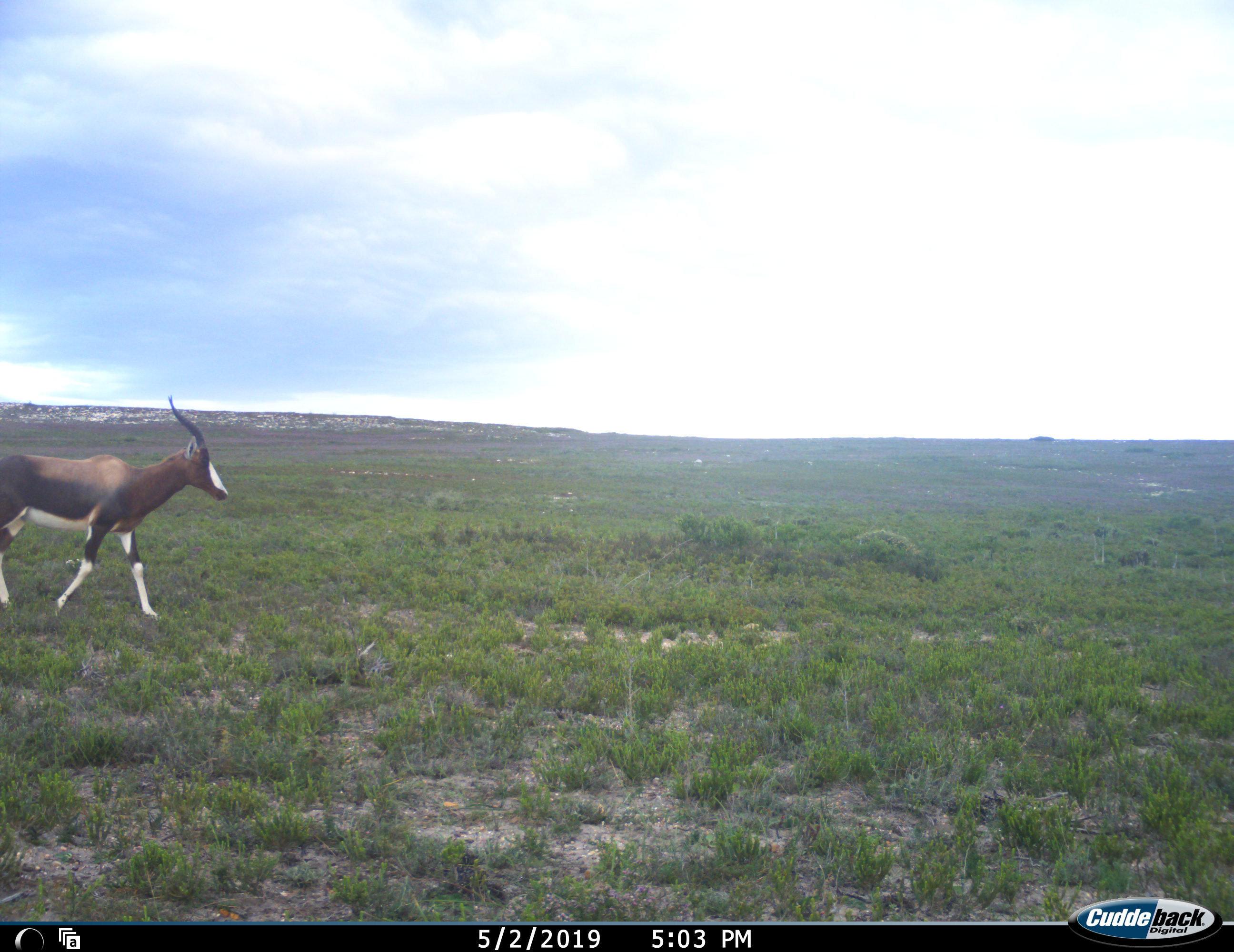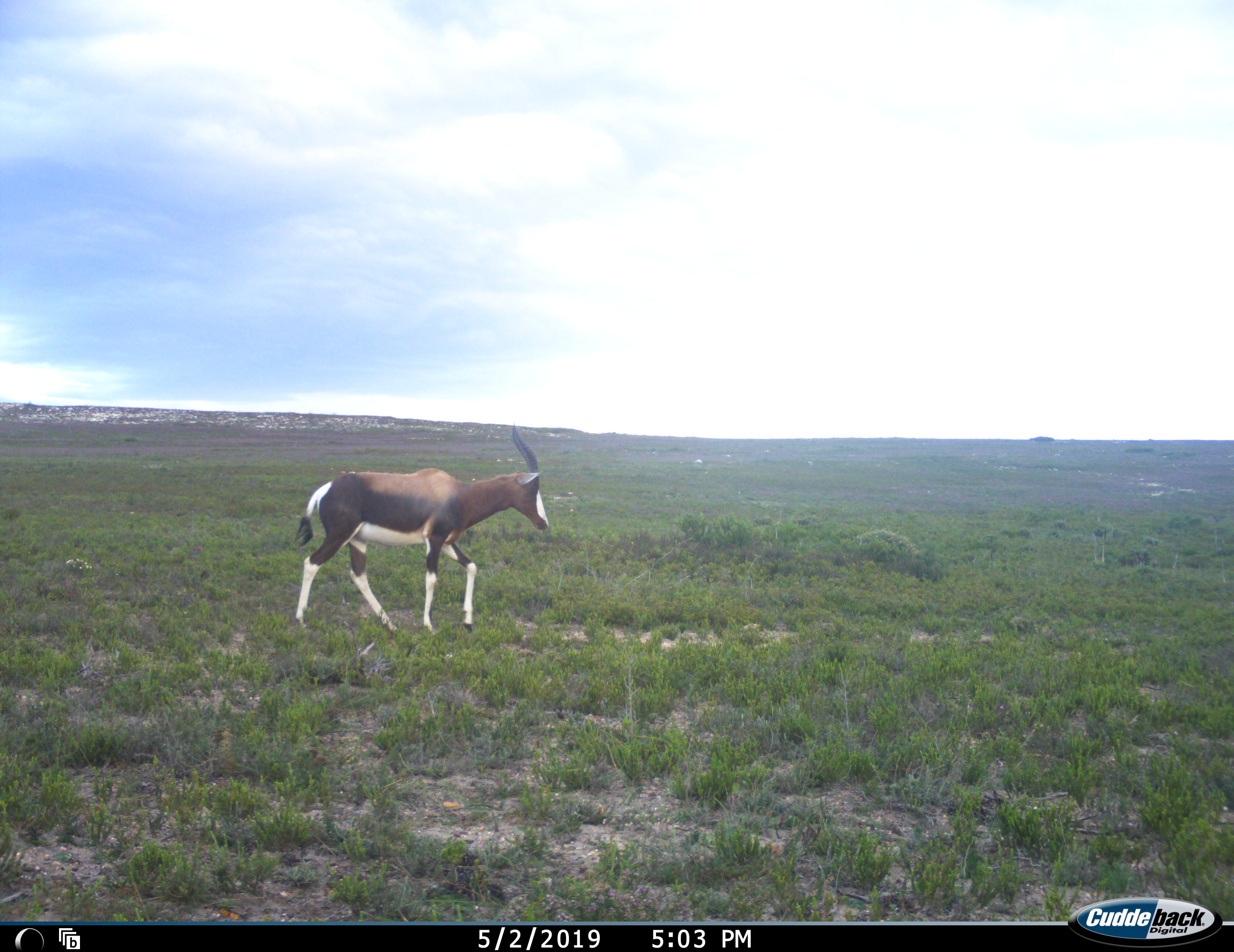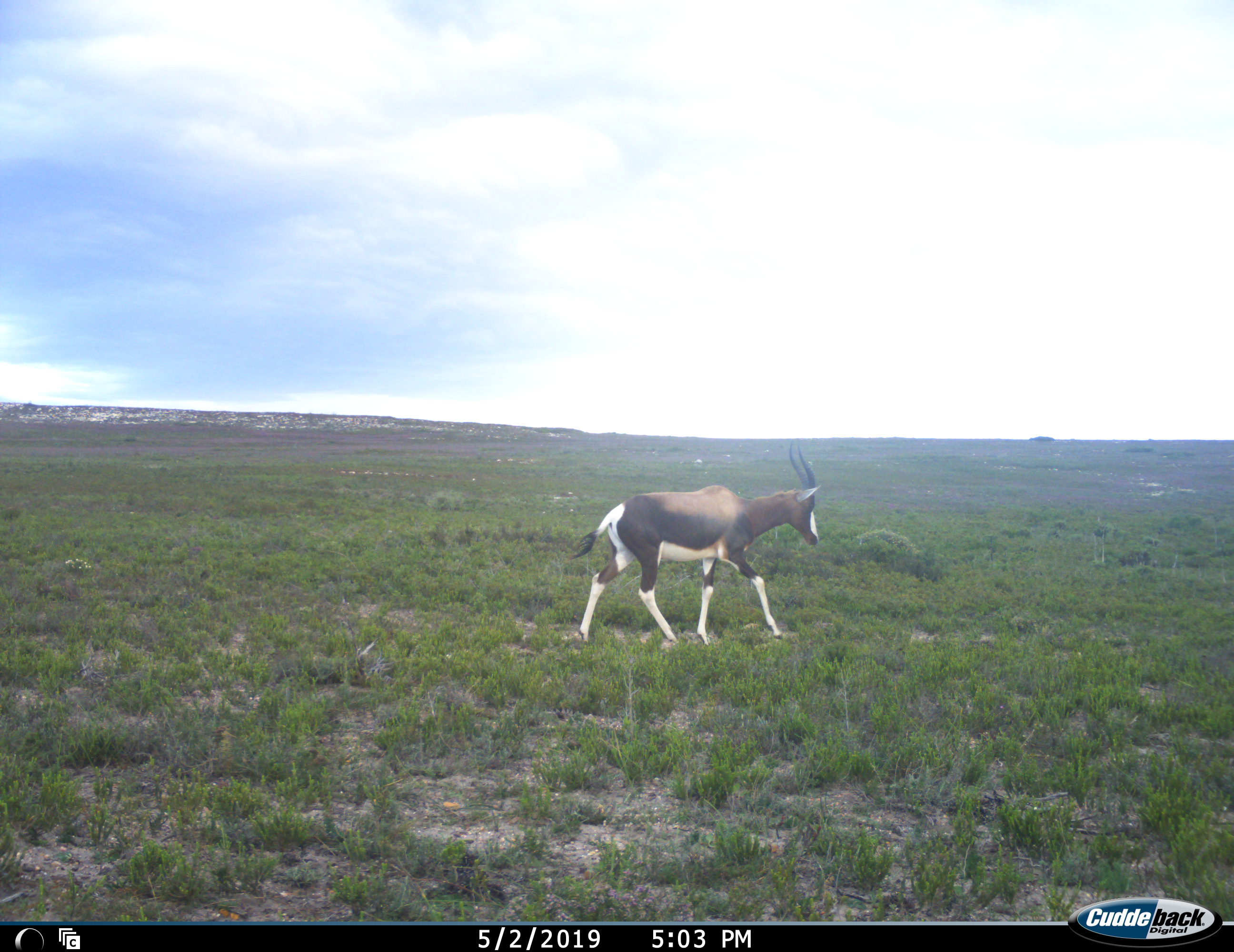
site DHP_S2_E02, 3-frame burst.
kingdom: Animalia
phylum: Chordata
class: Mammalia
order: Artiodactyla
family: Bovidae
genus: Damaliscus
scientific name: Damaliscus pygargus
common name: bontebok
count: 1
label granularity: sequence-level